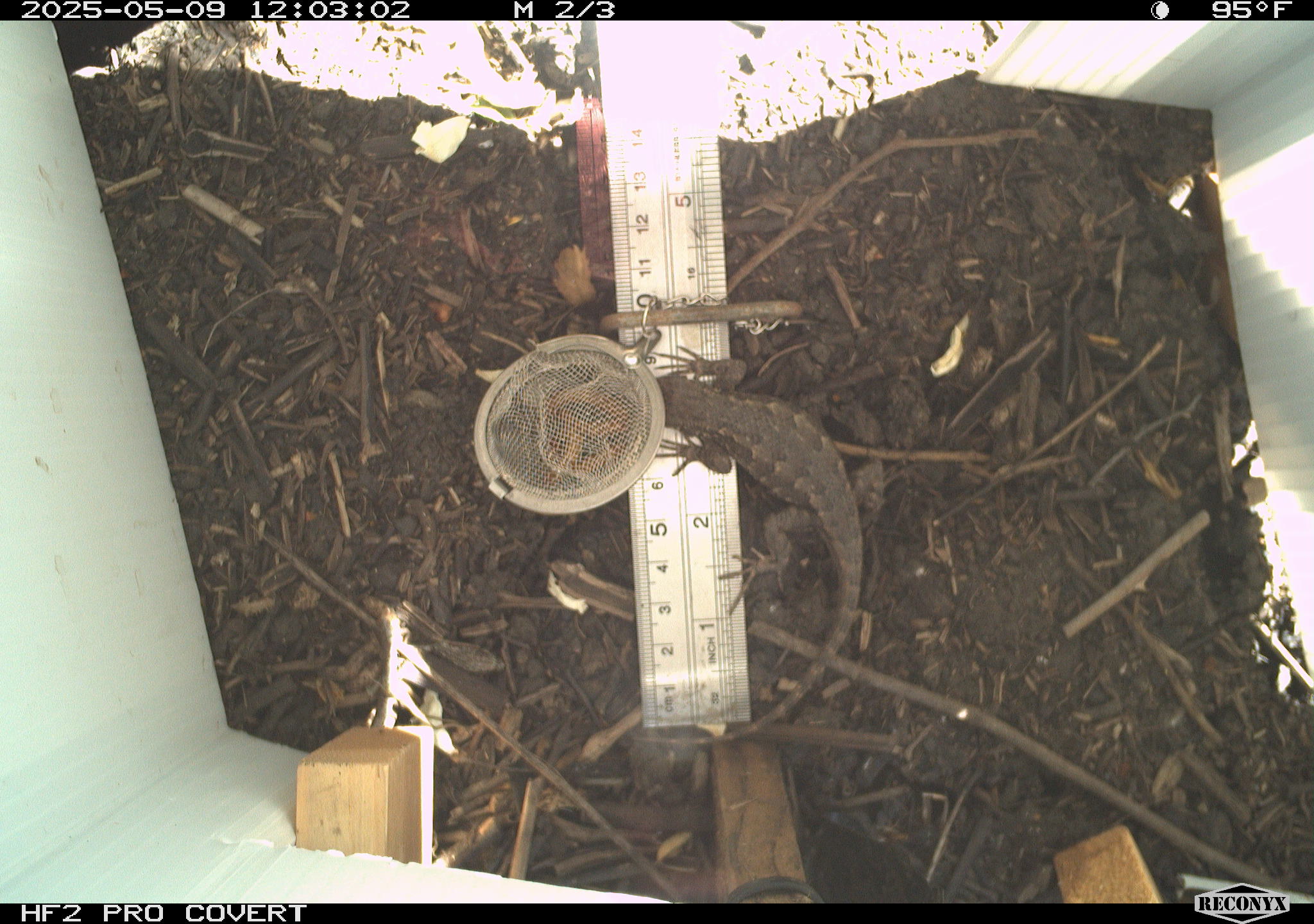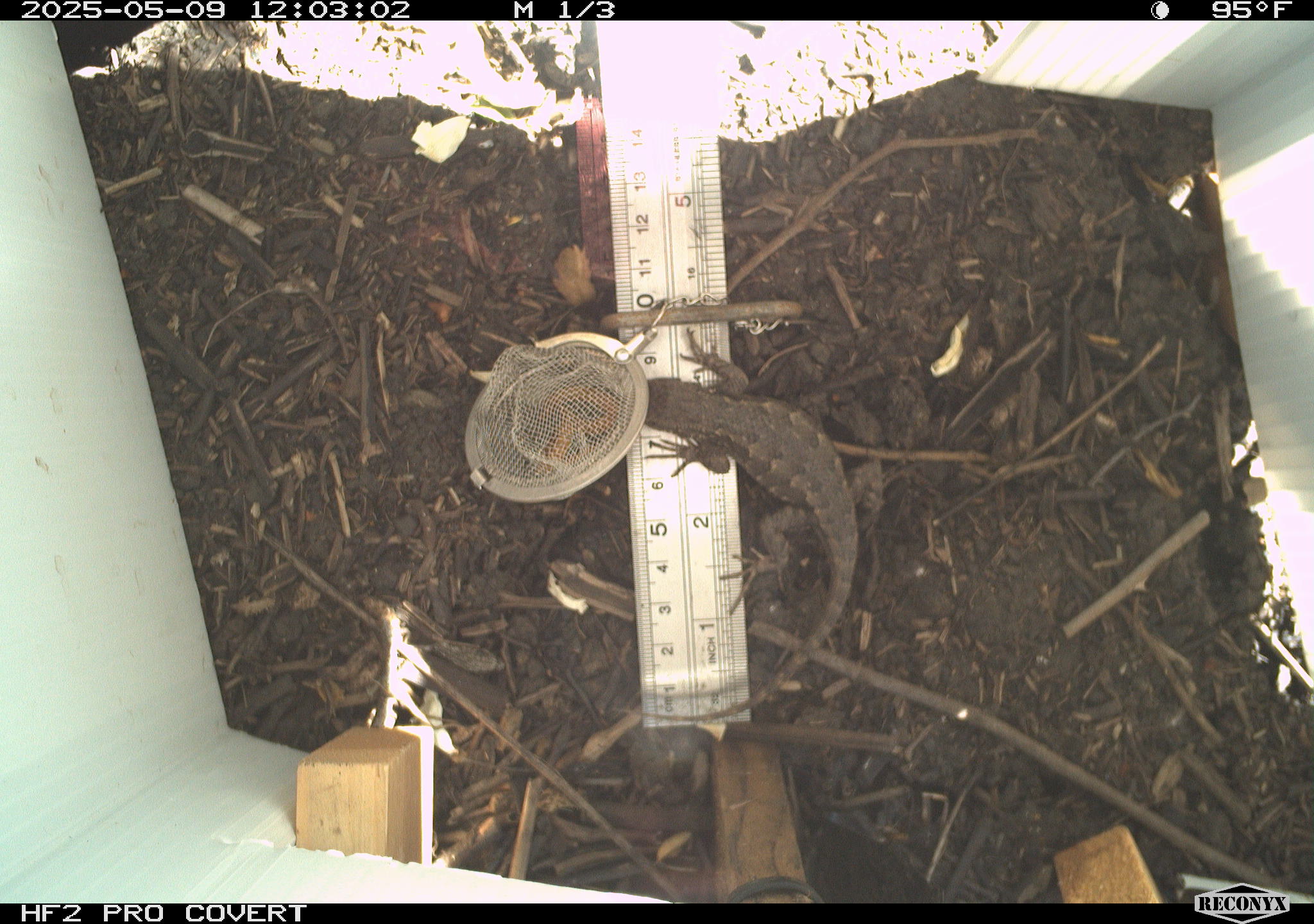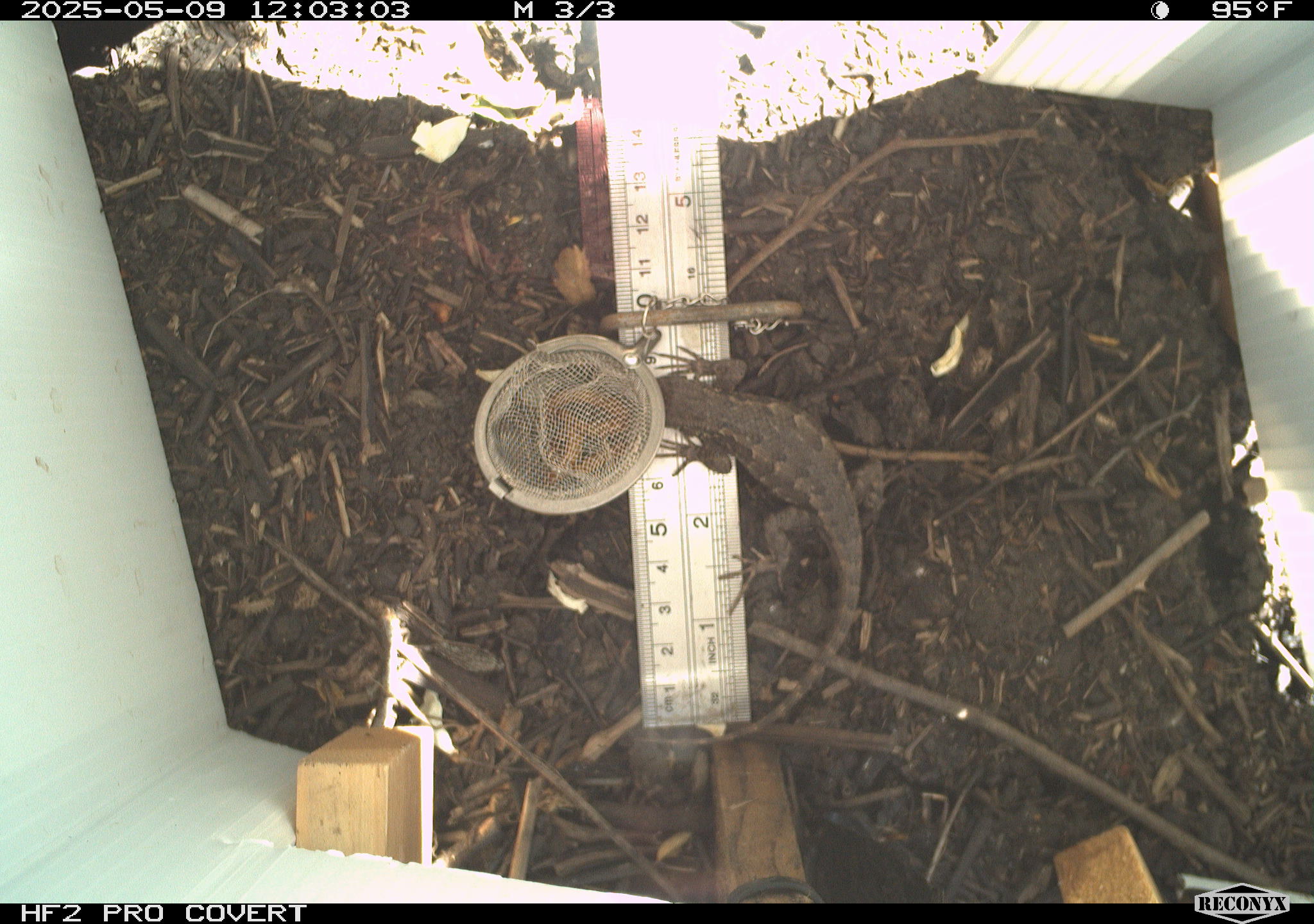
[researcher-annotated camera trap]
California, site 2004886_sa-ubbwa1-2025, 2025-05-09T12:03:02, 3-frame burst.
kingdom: Animalia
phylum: Chordata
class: Reptilia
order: Squamata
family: Phrynosomatidae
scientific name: Phrynosomatidae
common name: north american spiny lizards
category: sceloporus/uta species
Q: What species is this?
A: Sceloporus/uta species (north american spiny lizards) (Phrynosomatidae).